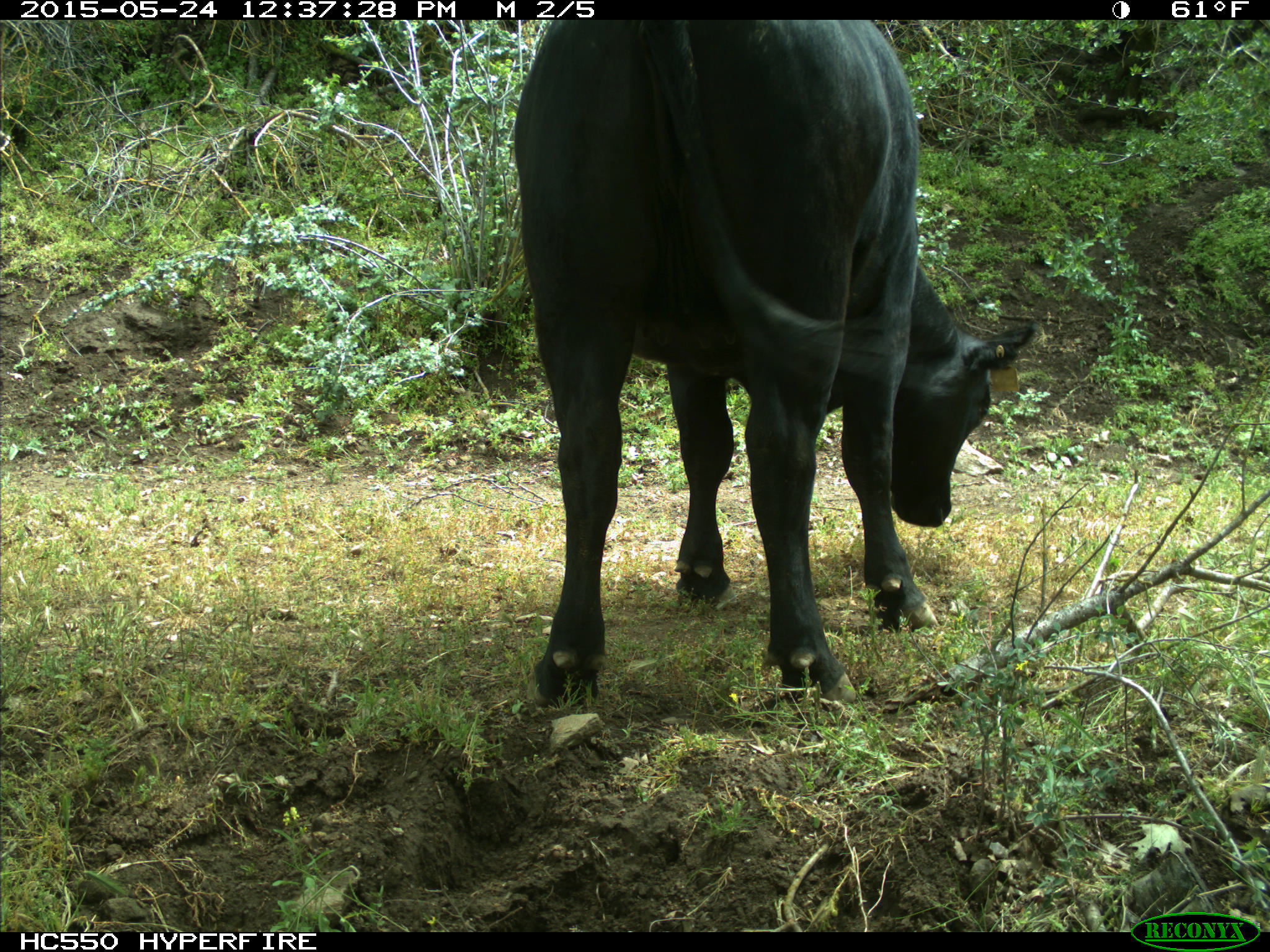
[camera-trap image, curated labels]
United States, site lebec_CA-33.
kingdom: Animalia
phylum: Chordata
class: Mammalia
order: Artiodactyla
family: Bovidae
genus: Bos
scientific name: Bos taurus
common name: domestic cow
Bos taurus (domestic cow).